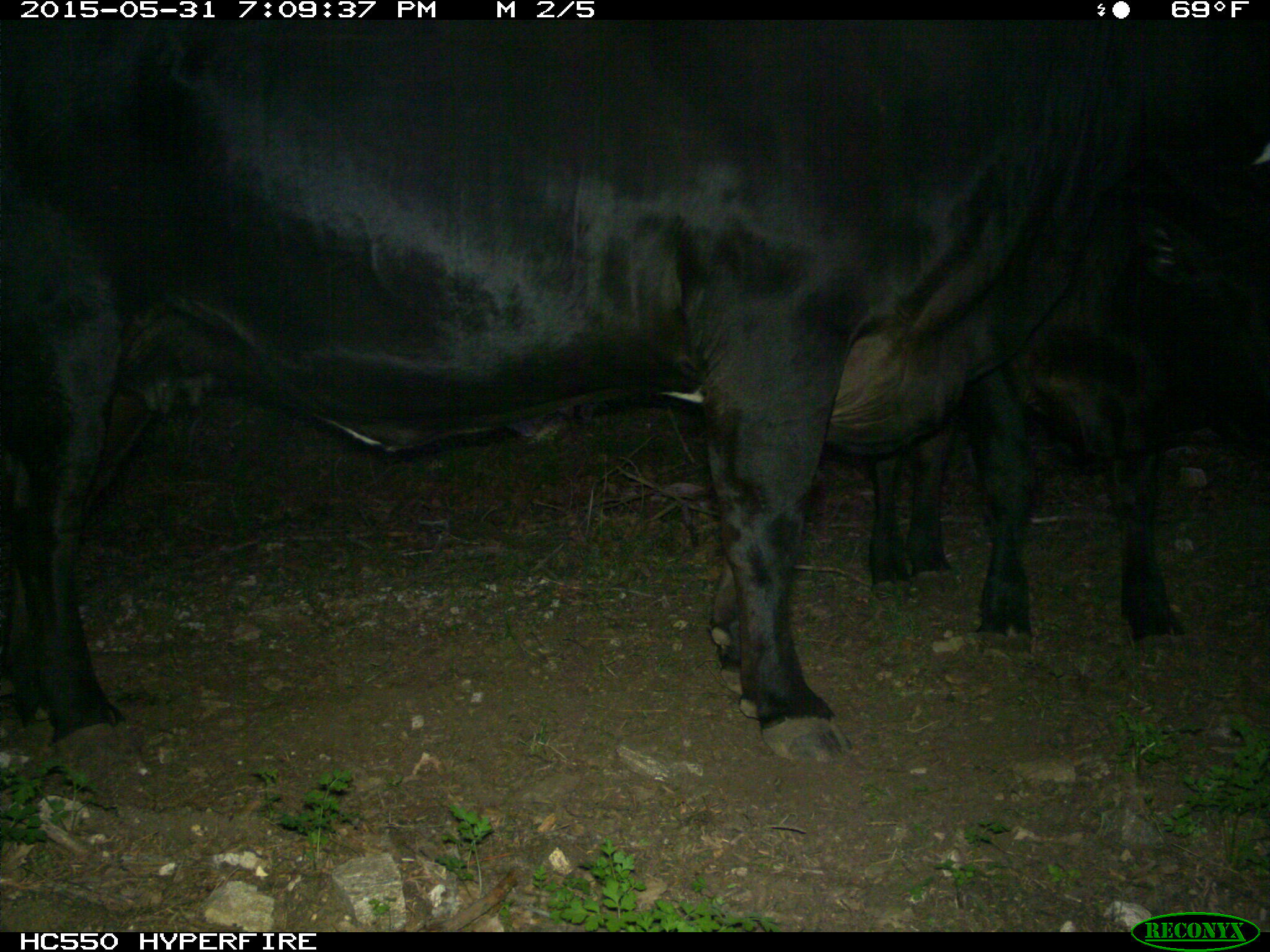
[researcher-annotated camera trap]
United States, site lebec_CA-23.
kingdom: Animalia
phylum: Chordata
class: Mammalia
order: Artiodactyla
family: Bovidae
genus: Bos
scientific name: Bos taurus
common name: domestic cow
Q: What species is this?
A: Bos taurus (domestic cow).